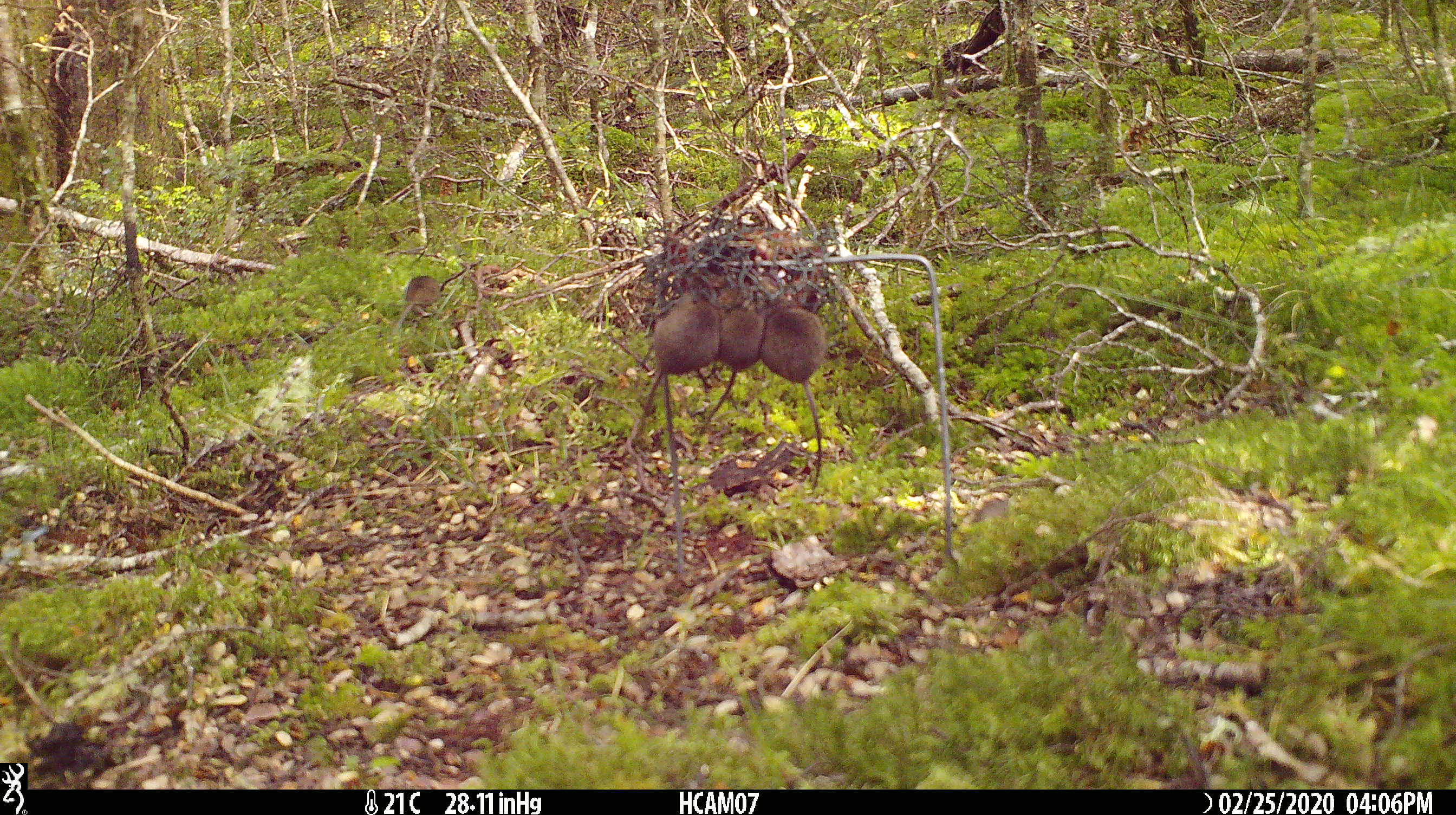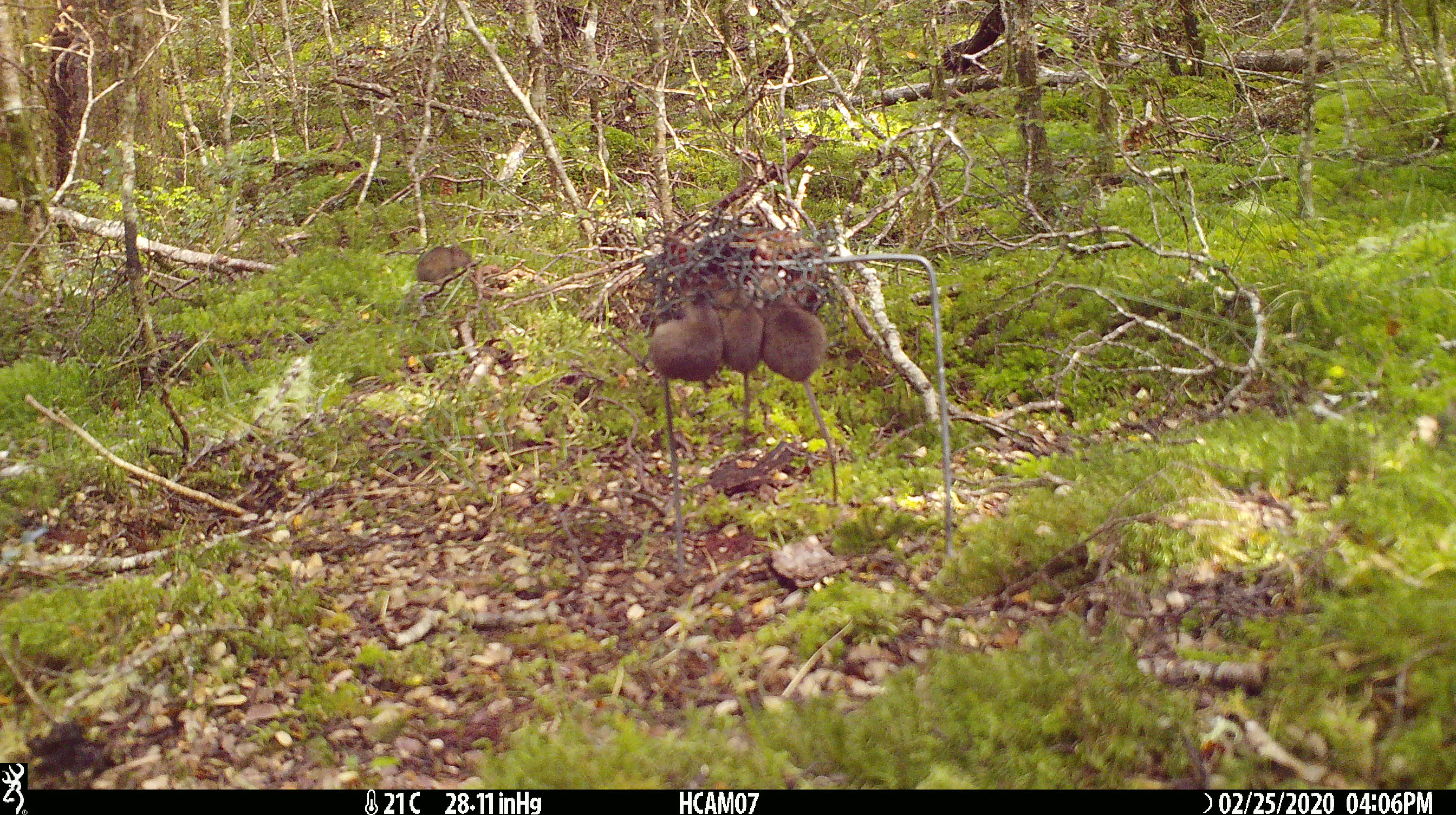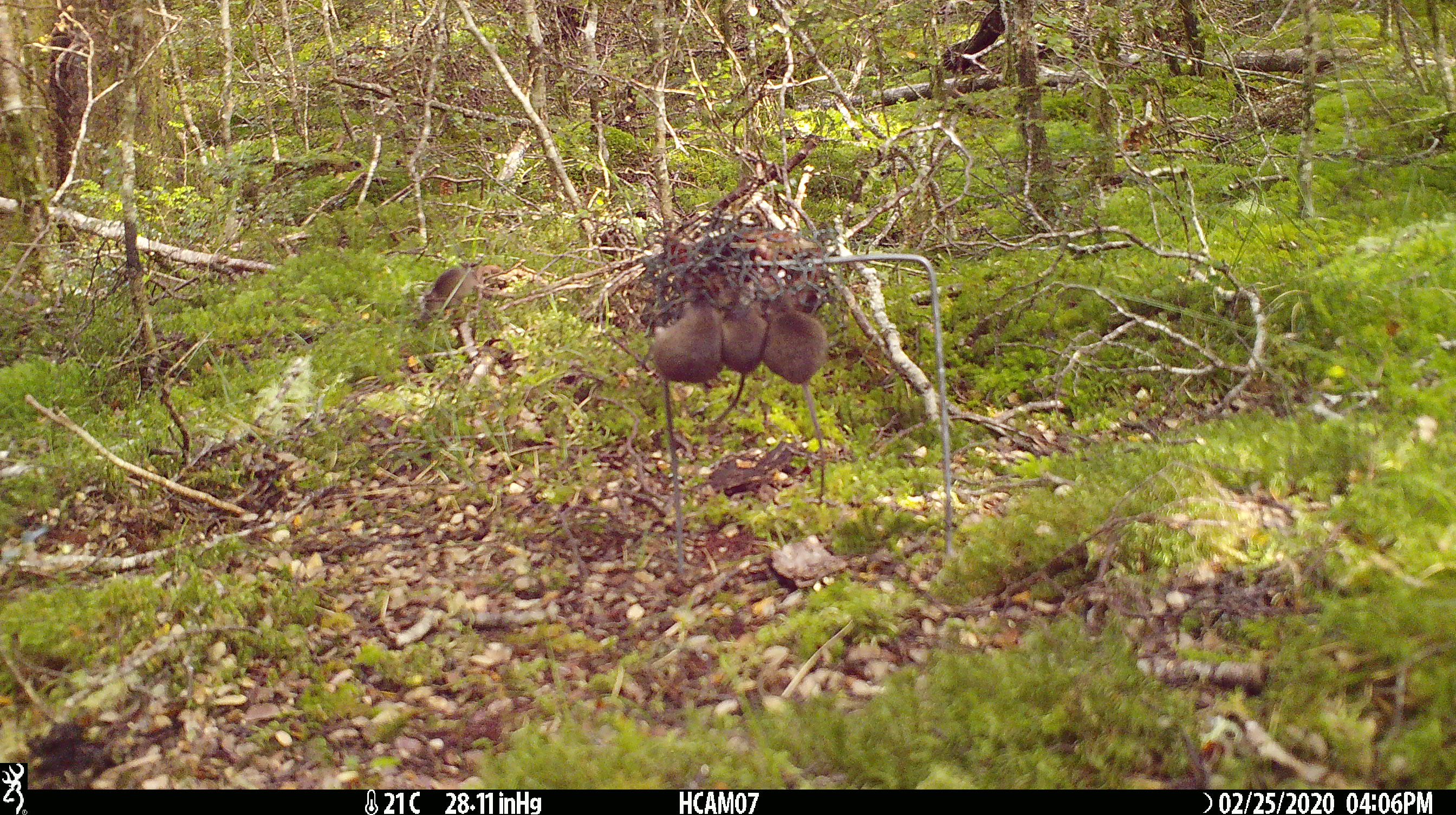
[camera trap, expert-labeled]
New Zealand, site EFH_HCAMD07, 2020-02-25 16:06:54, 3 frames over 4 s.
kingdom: Animalia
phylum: Chordata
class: Mammalia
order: Rodentia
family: Muridae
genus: Mus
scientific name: Mus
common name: mouse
Mouse (Mus).